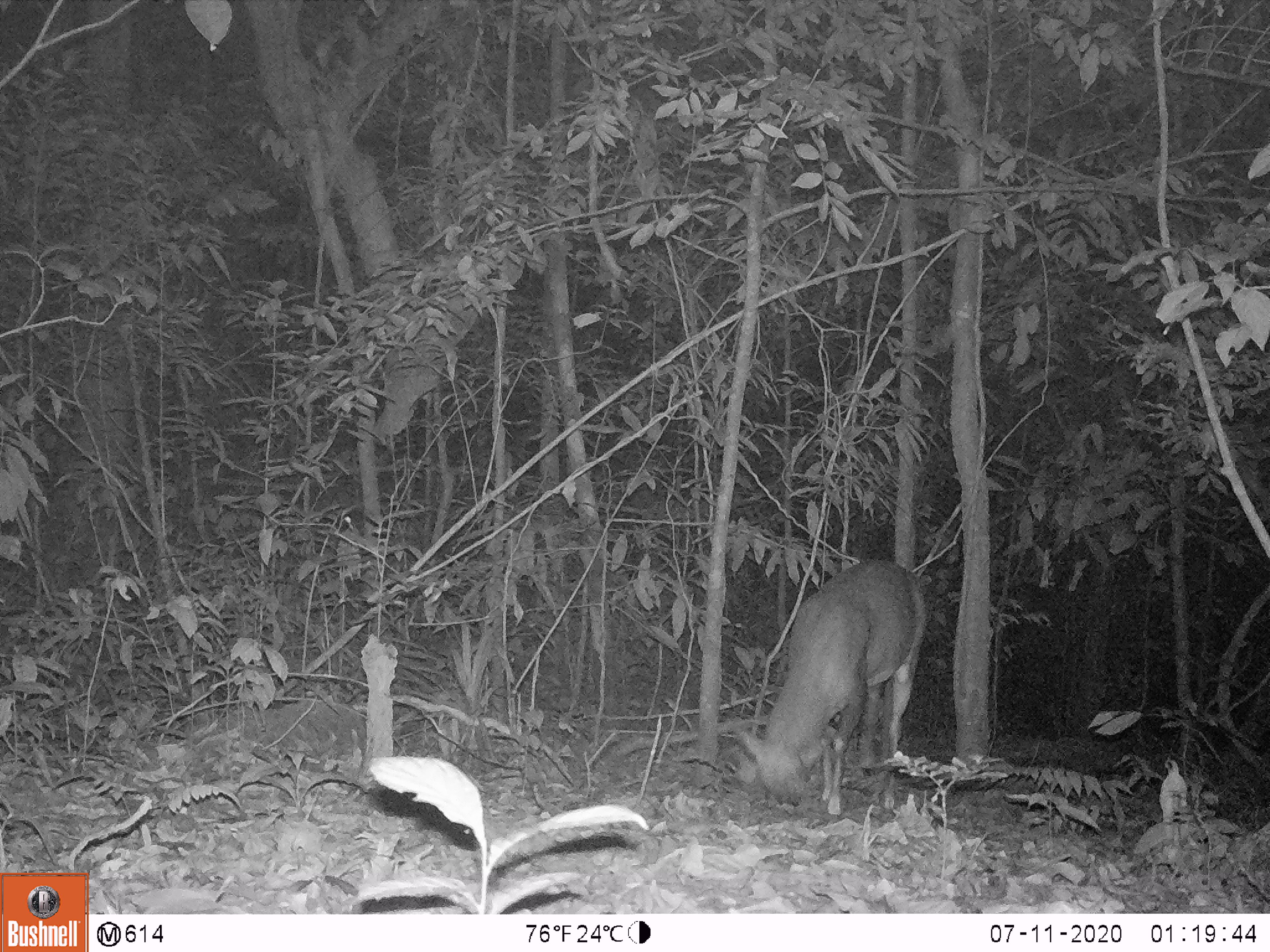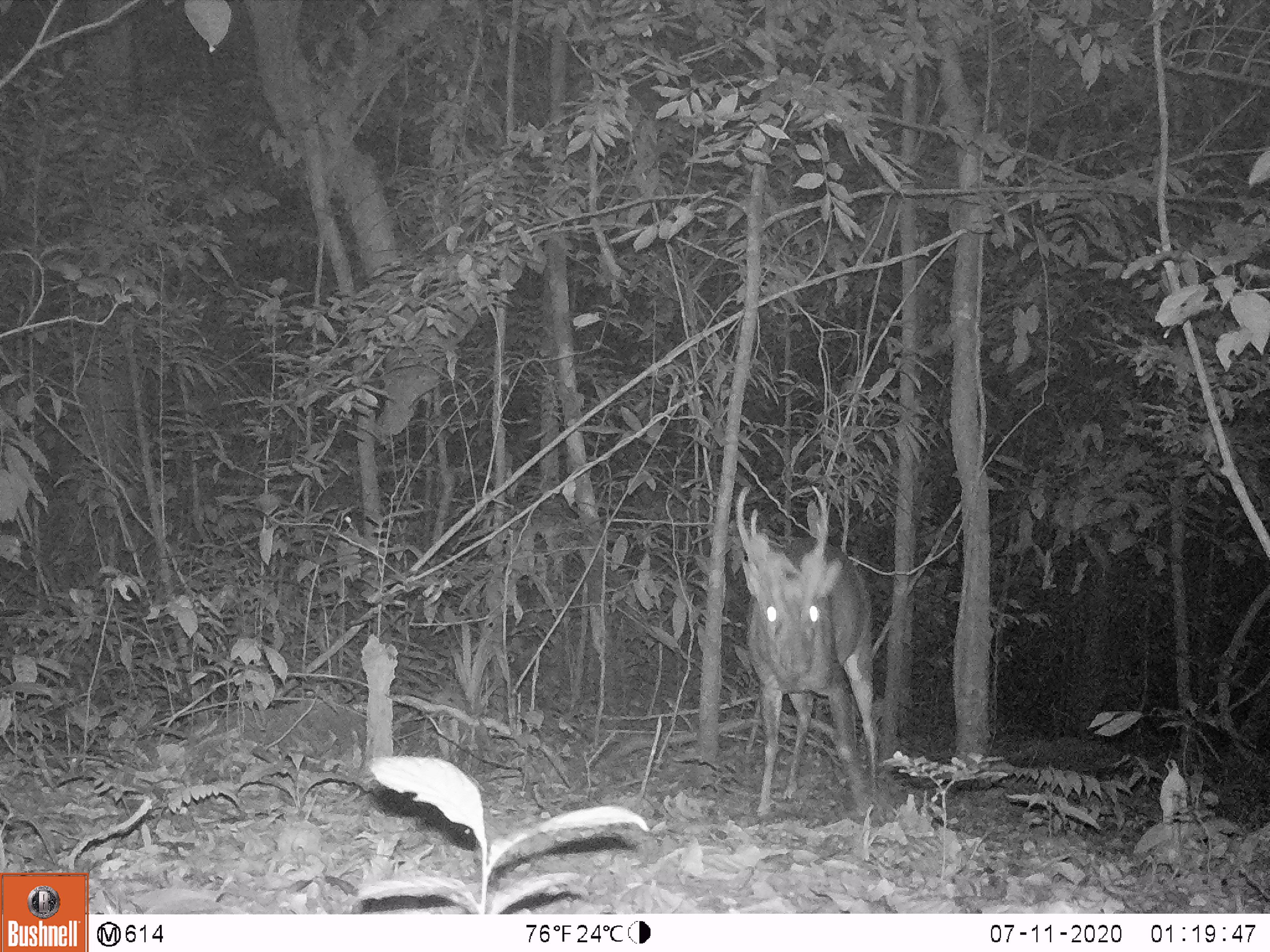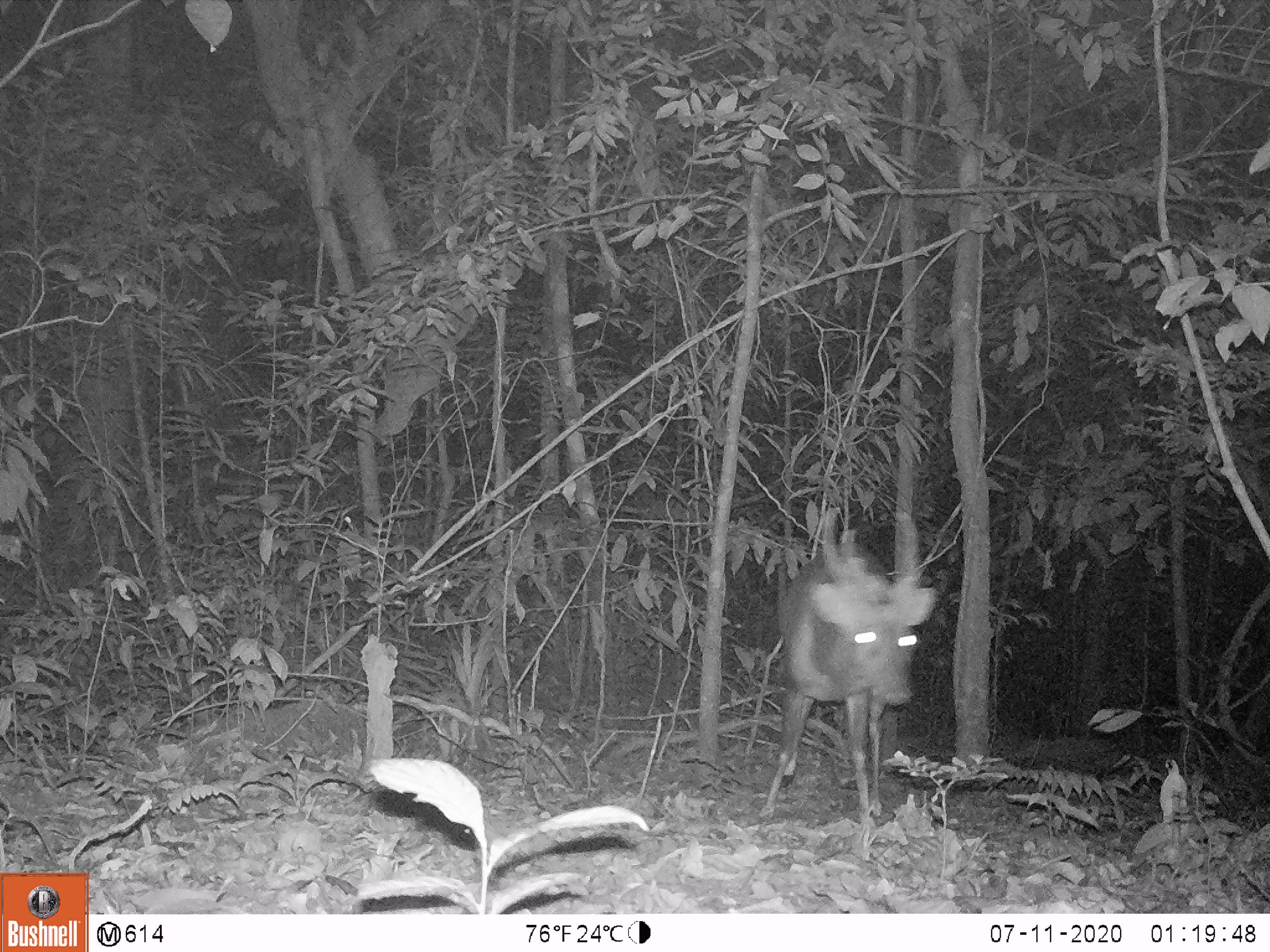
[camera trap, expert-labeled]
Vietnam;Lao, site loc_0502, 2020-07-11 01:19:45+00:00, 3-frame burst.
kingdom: Animalia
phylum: Chordata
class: Mammalia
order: Artiodactyla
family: Cervidae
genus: Rusa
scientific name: Rusa unicolor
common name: sambar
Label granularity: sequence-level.